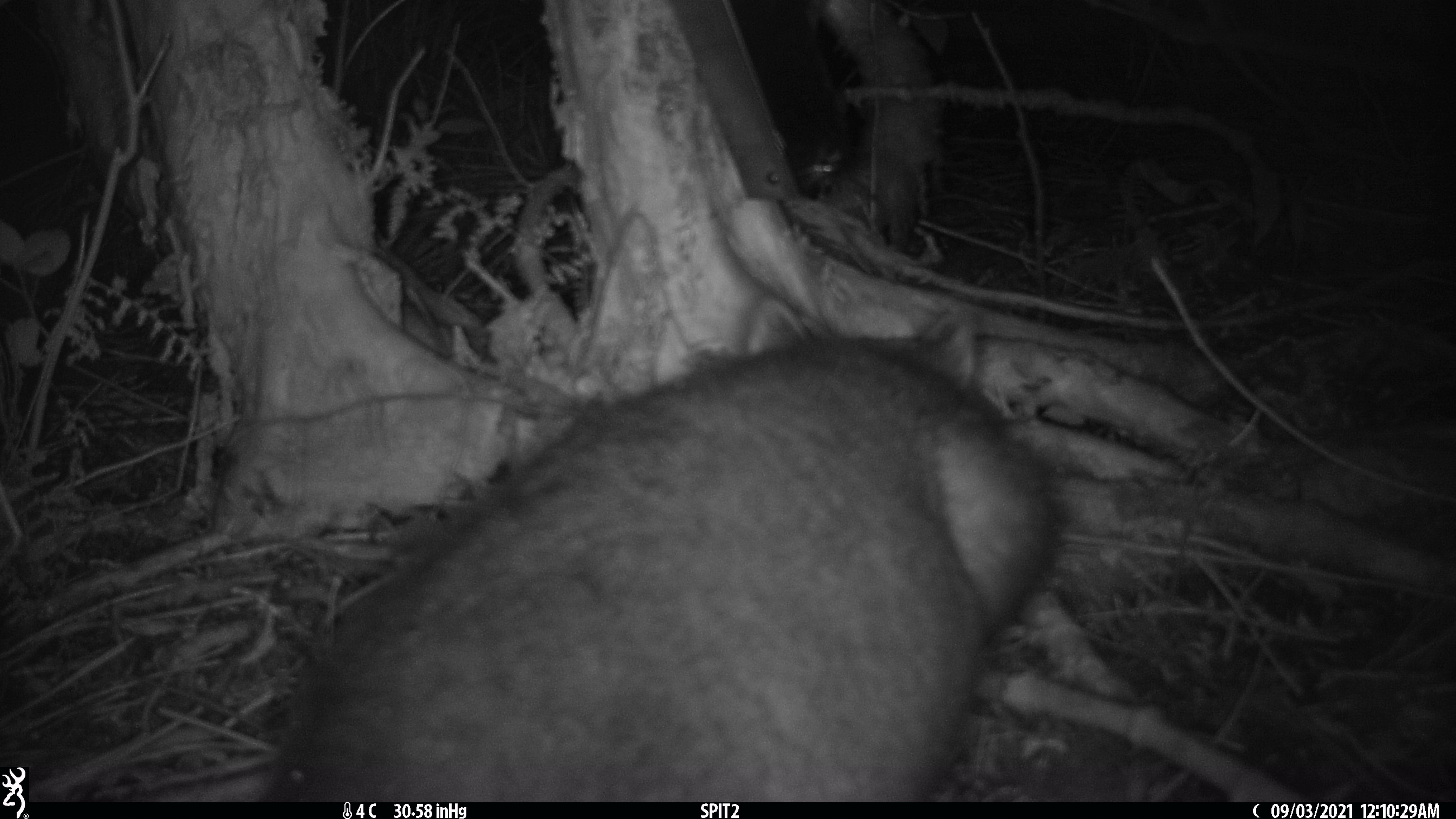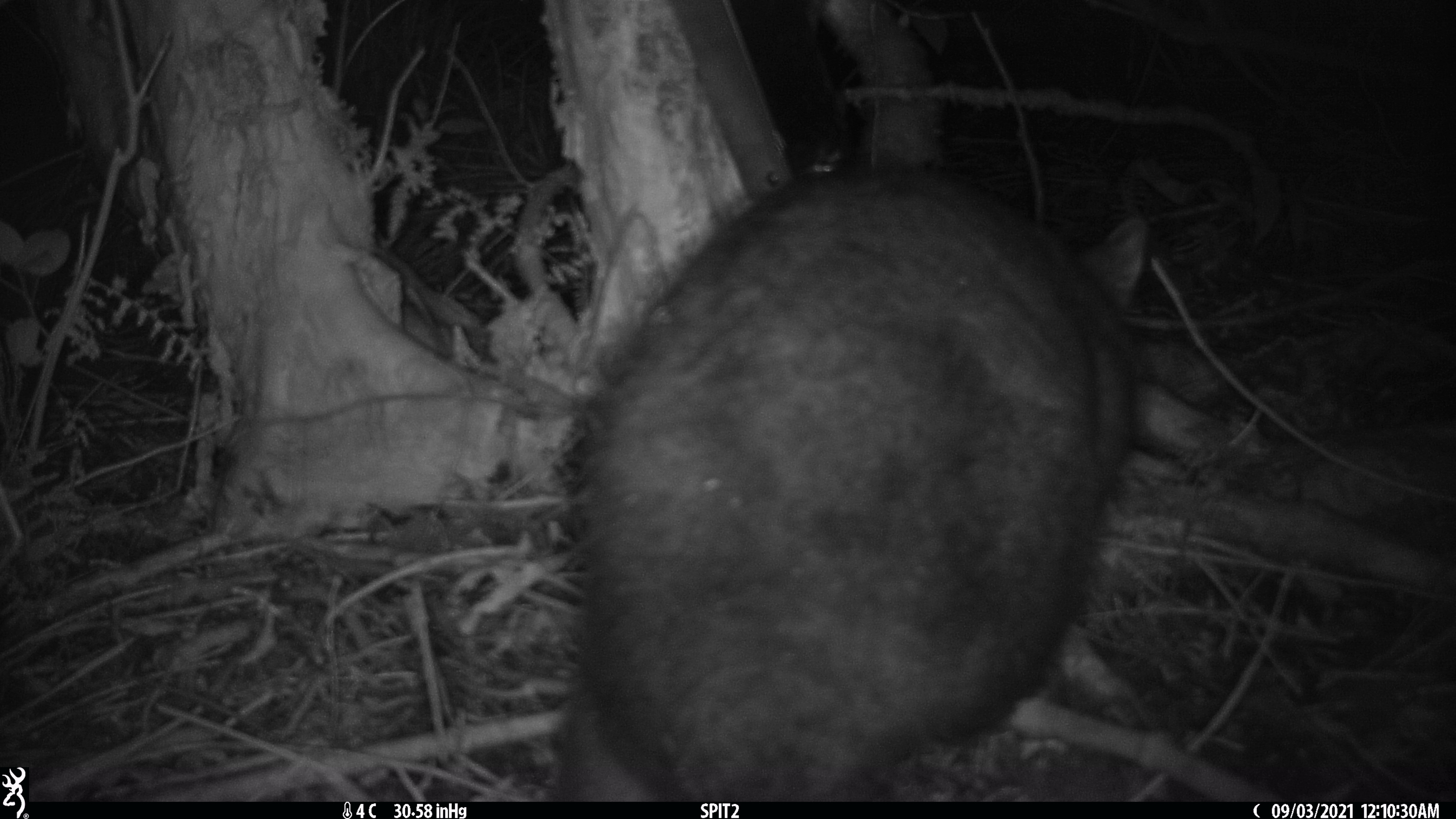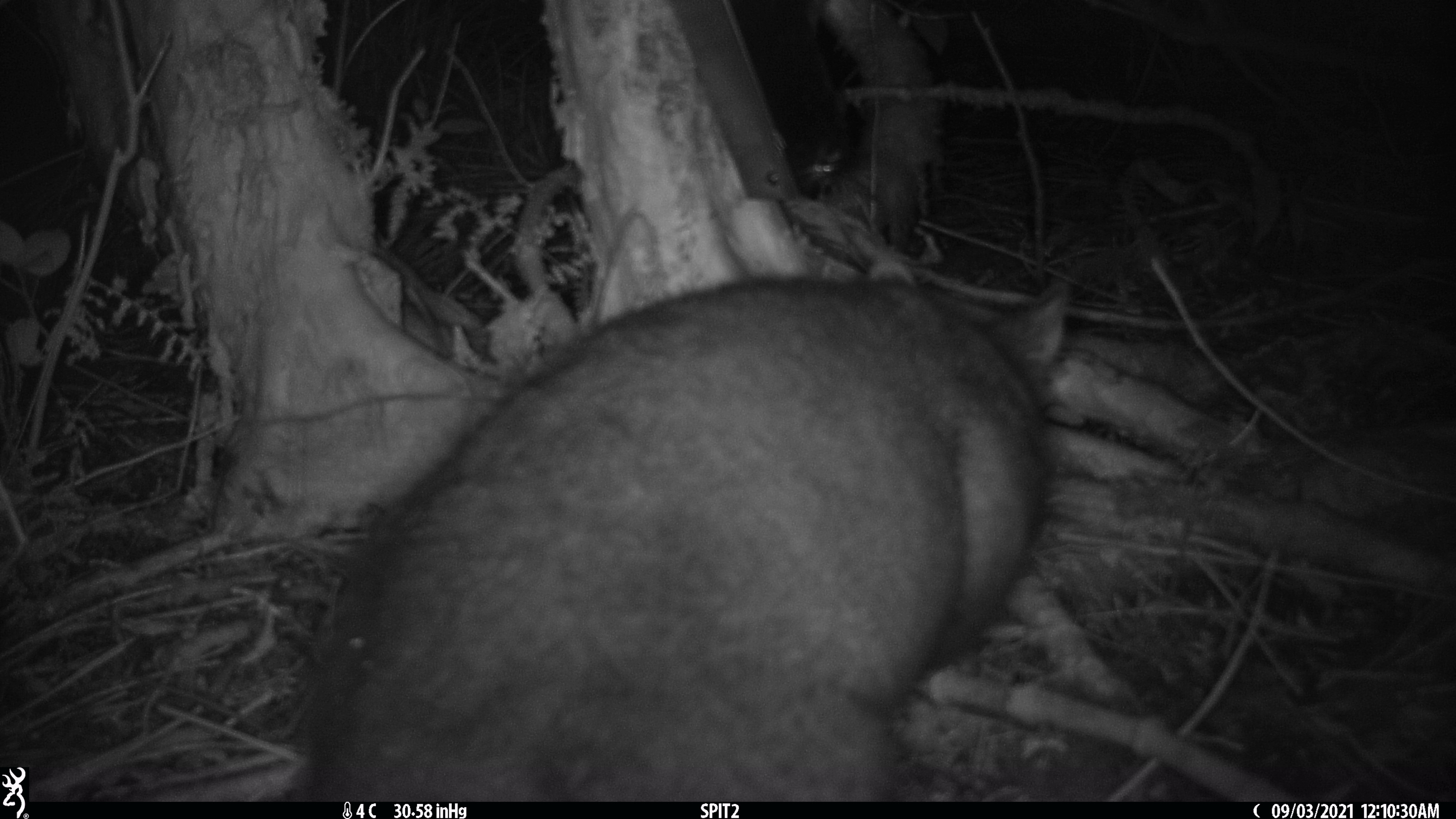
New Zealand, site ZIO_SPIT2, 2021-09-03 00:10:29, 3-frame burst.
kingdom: Animalia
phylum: Chordata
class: Mammalia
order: Diprotodontia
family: Phalangeridae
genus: Trichosurus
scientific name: Trichosurus vulpecula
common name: common brushtail possum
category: possum